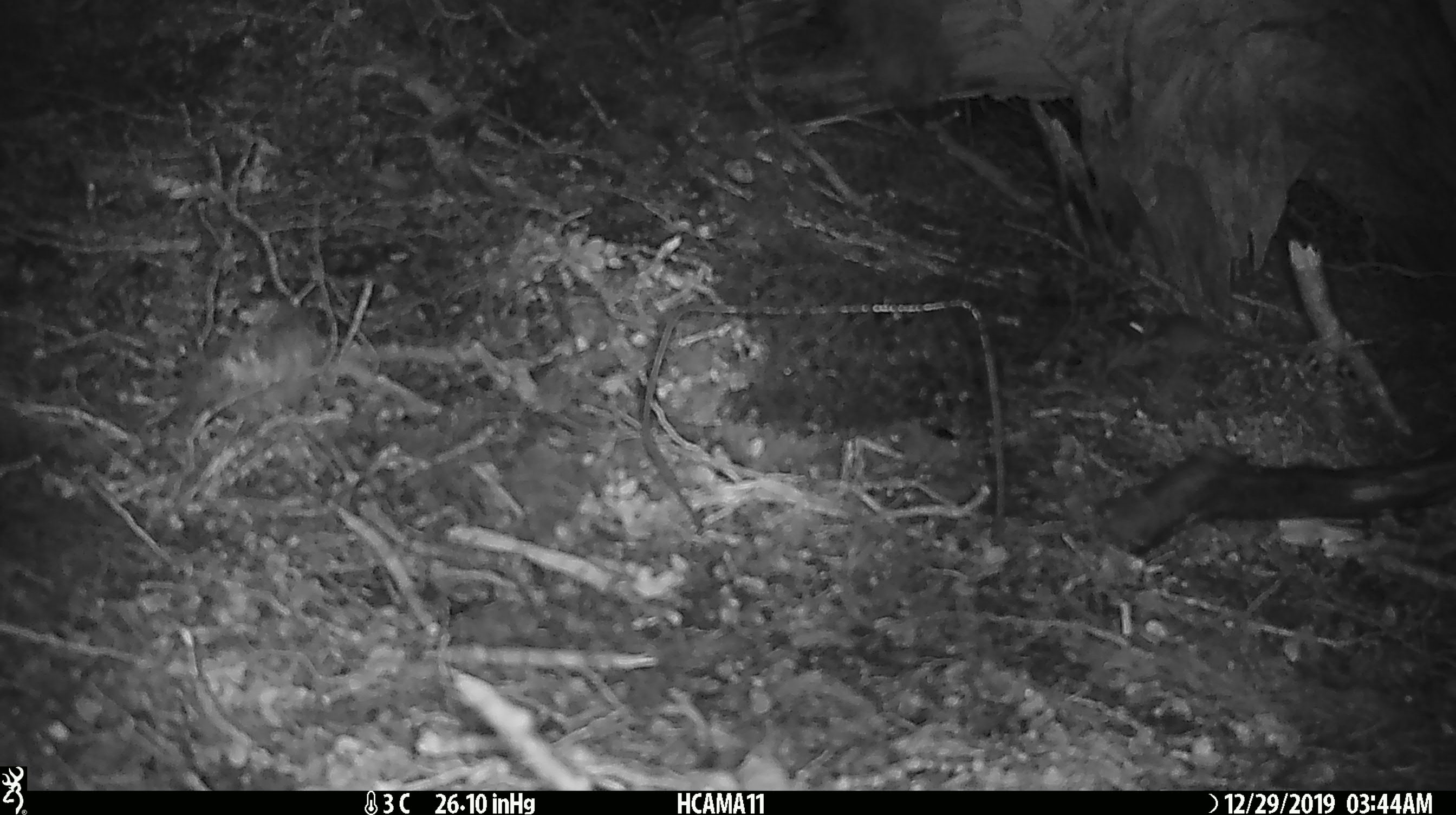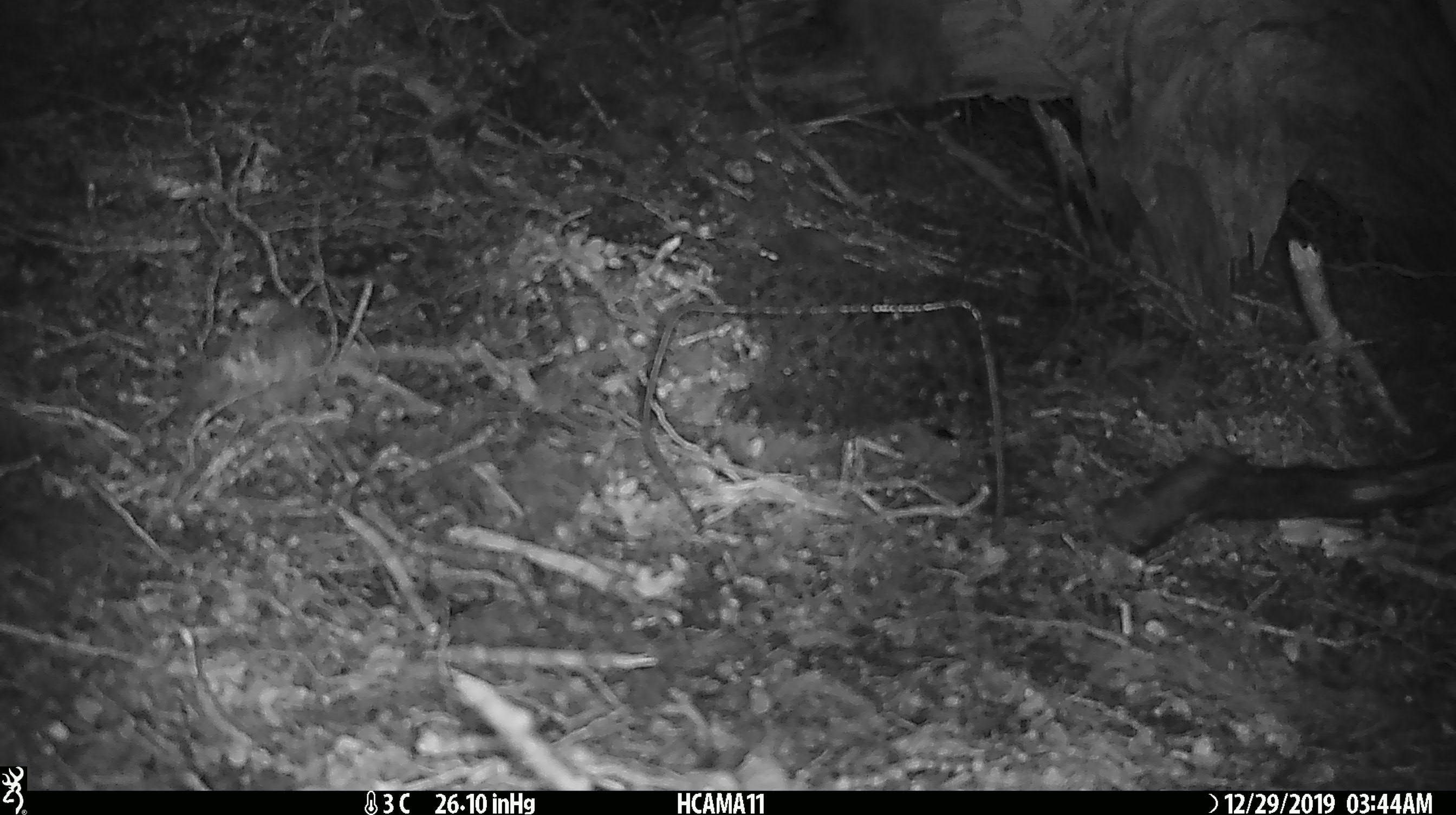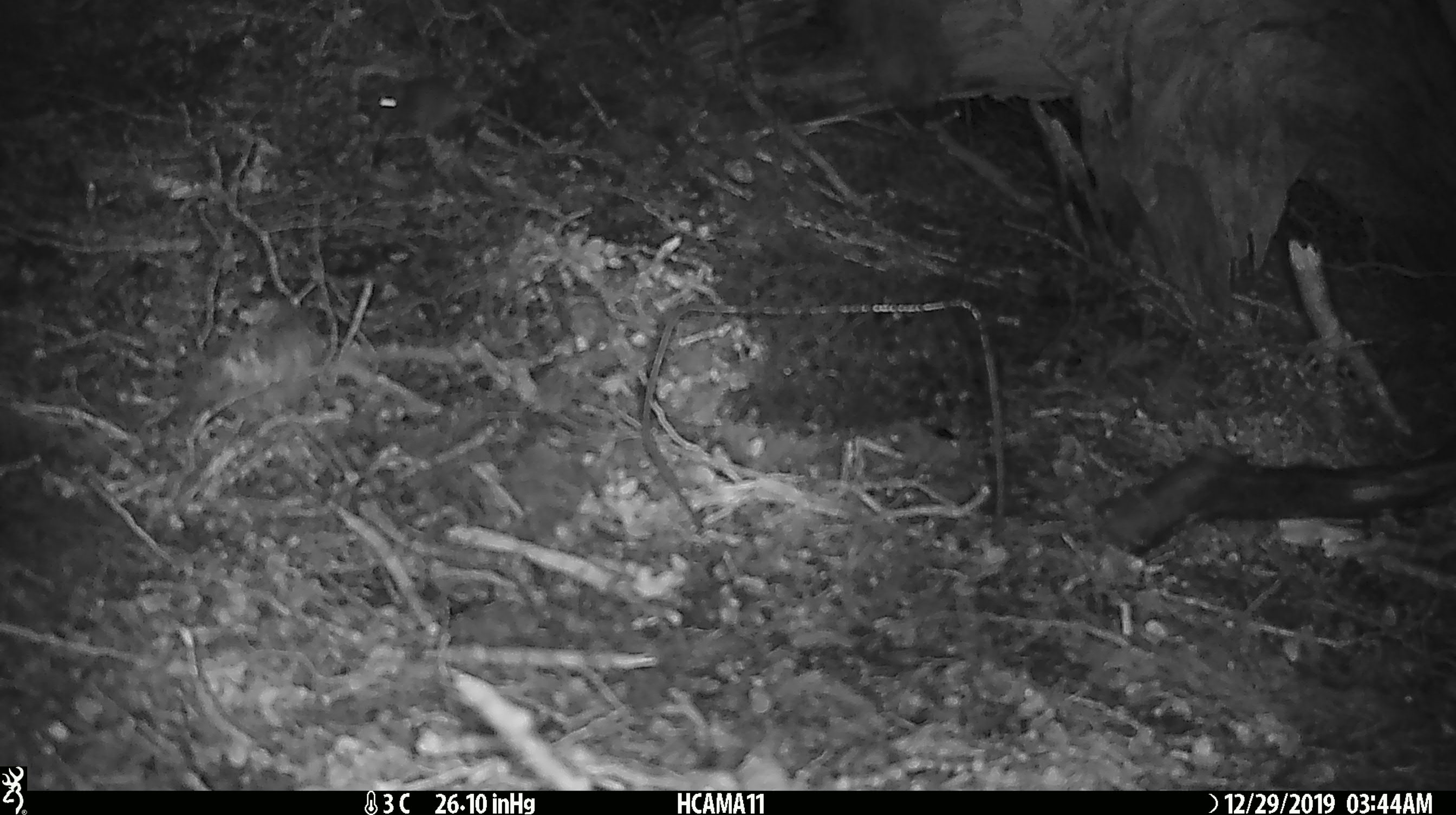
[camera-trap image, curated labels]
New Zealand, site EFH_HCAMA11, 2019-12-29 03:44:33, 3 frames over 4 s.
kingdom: Animalia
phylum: Chordata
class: Mammalia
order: Rodentia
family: Muridae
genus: Mus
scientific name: Mus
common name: mouse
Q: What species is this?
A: Mouse (Mus).